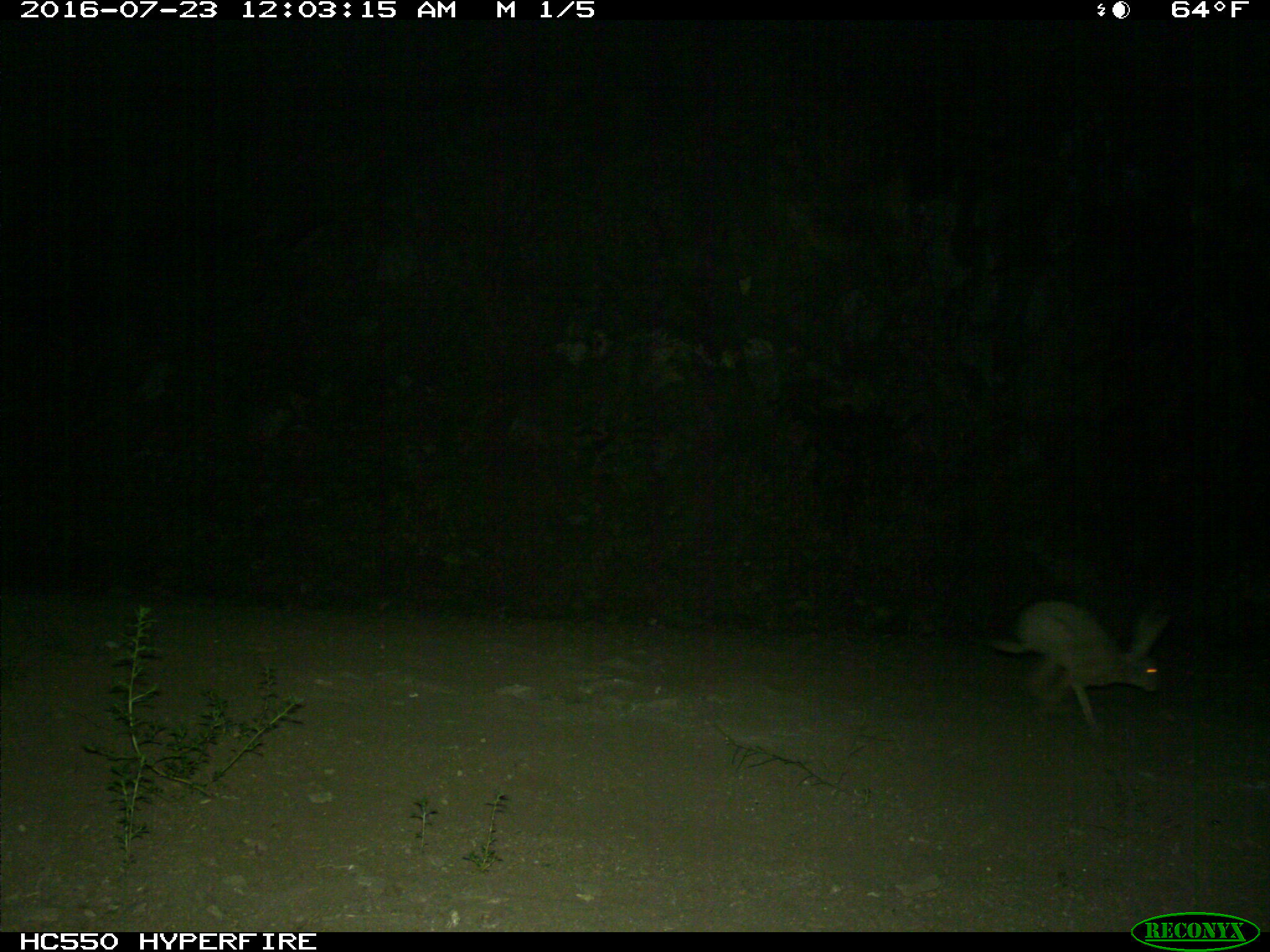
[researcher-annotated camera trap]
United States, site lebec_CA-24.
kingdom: Animalia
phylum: Chordata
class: Mammalia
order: Lagomorpha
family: Leporidae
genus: Lepus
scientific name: Lepus californicus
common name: black-tailed jackrabbit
Lepus californicus (black-tailed jackrabbit).